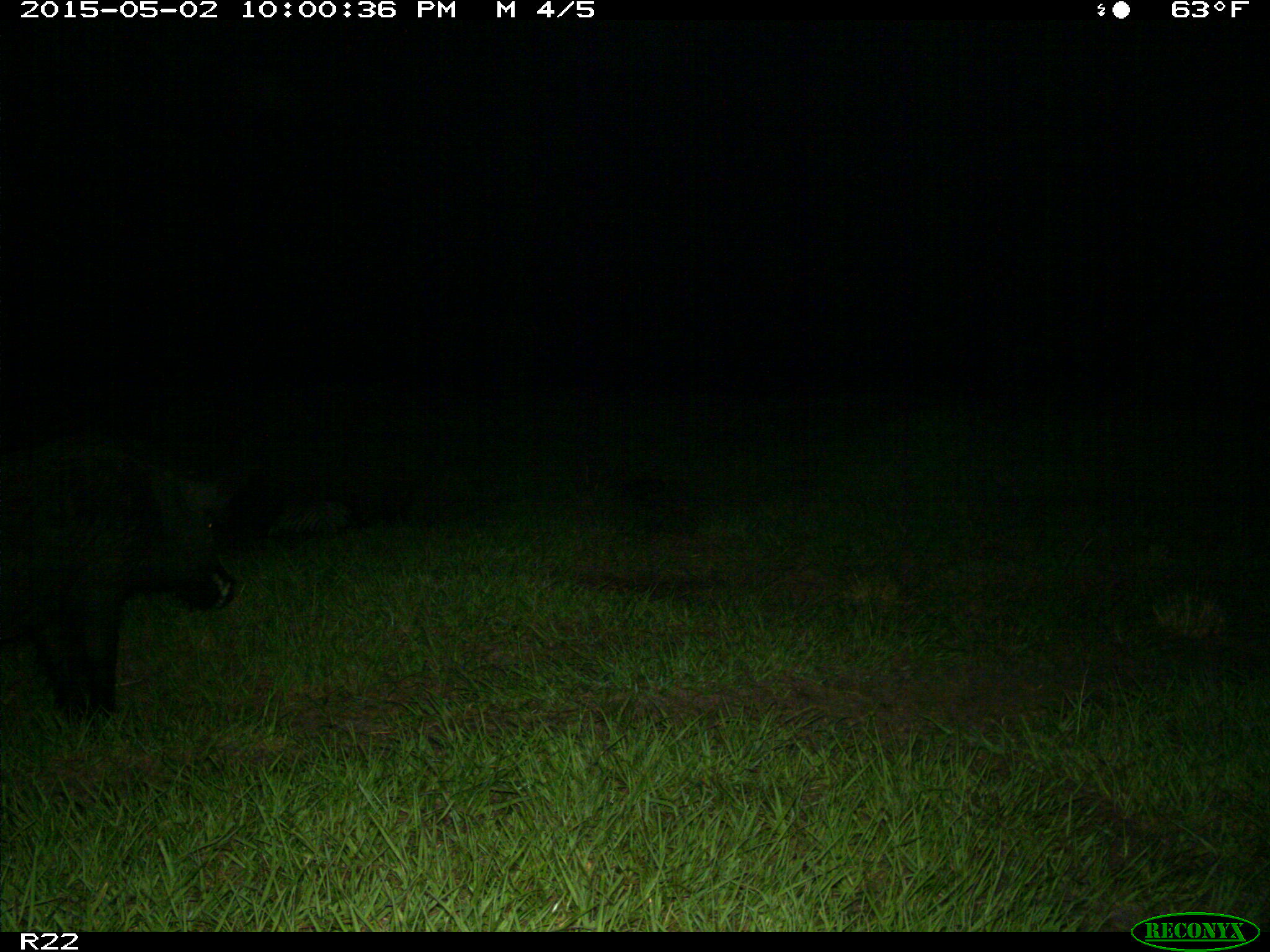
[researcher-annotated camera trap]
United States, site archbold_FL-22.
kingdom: Animalia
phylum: Chordata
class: Mammalia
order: Artiodactyla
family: Suidae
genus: Sus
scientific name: Sus scrofa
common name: wild boar